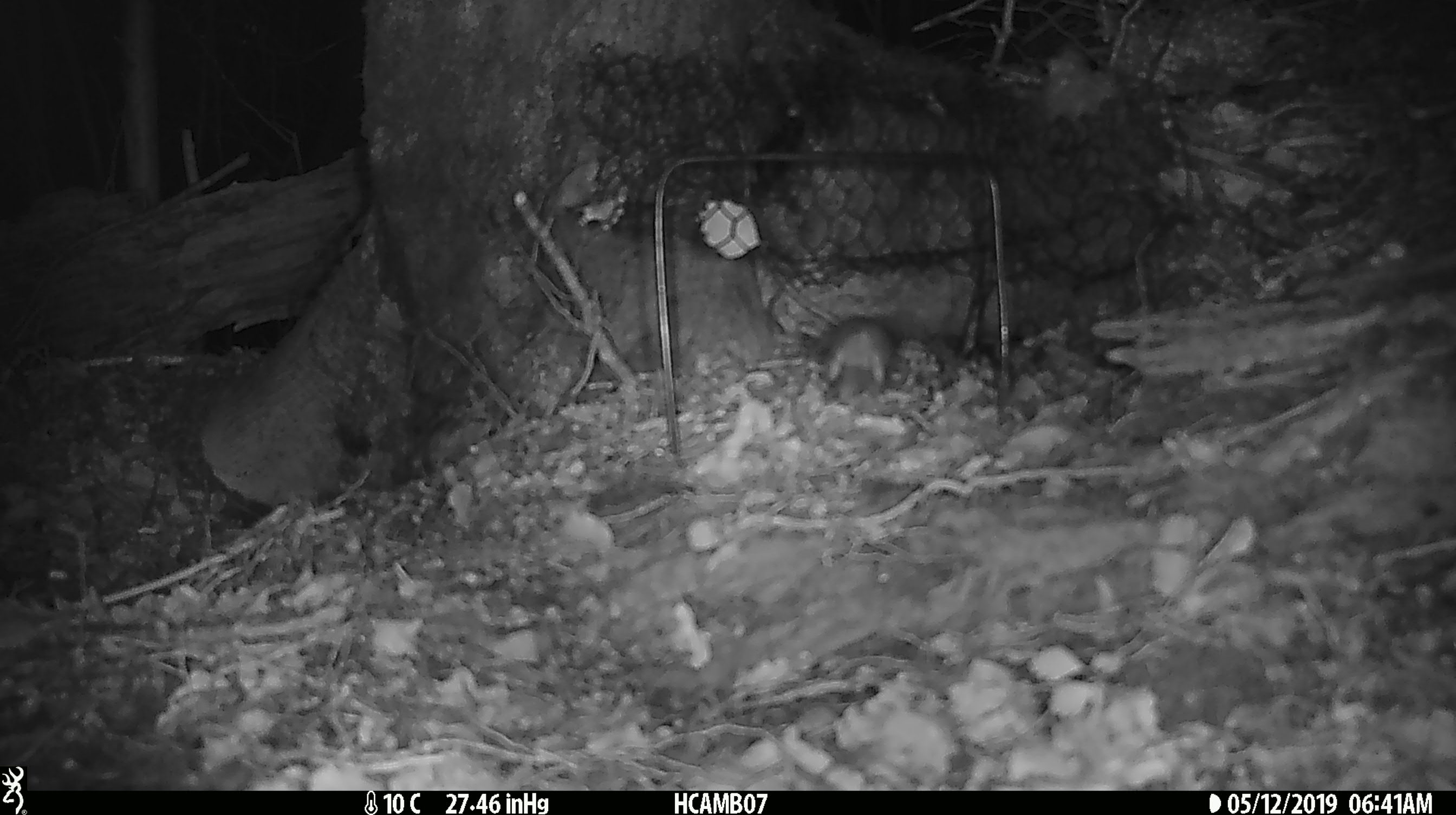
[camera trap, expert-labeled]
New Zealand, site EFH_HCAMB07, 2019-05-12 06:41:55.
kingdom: Animalia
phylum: Chordata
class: Mammalia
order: Rodentia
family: Muridae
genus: Mus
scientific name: Mus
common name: mouse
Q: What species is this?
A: Mouse (Mus).